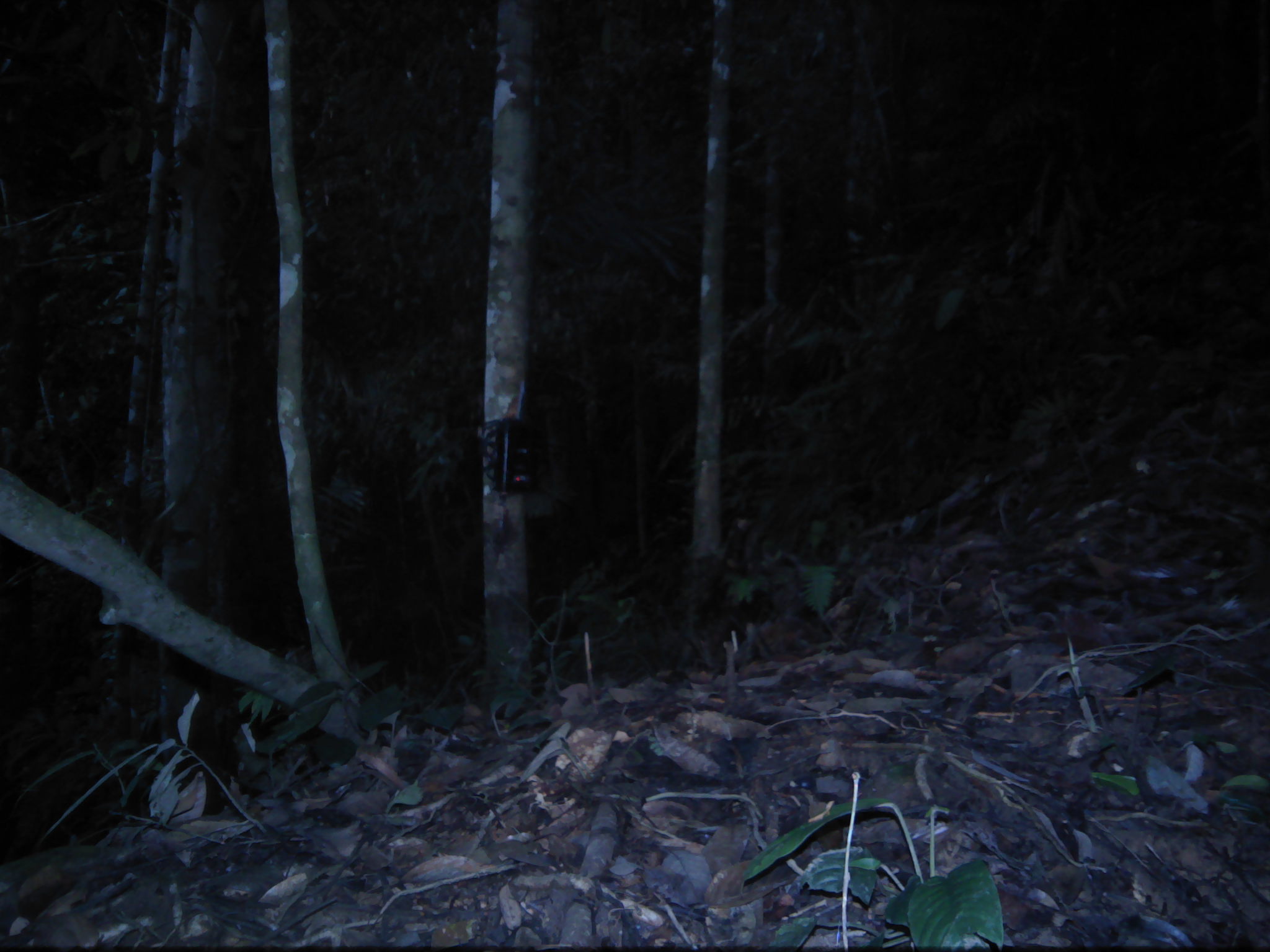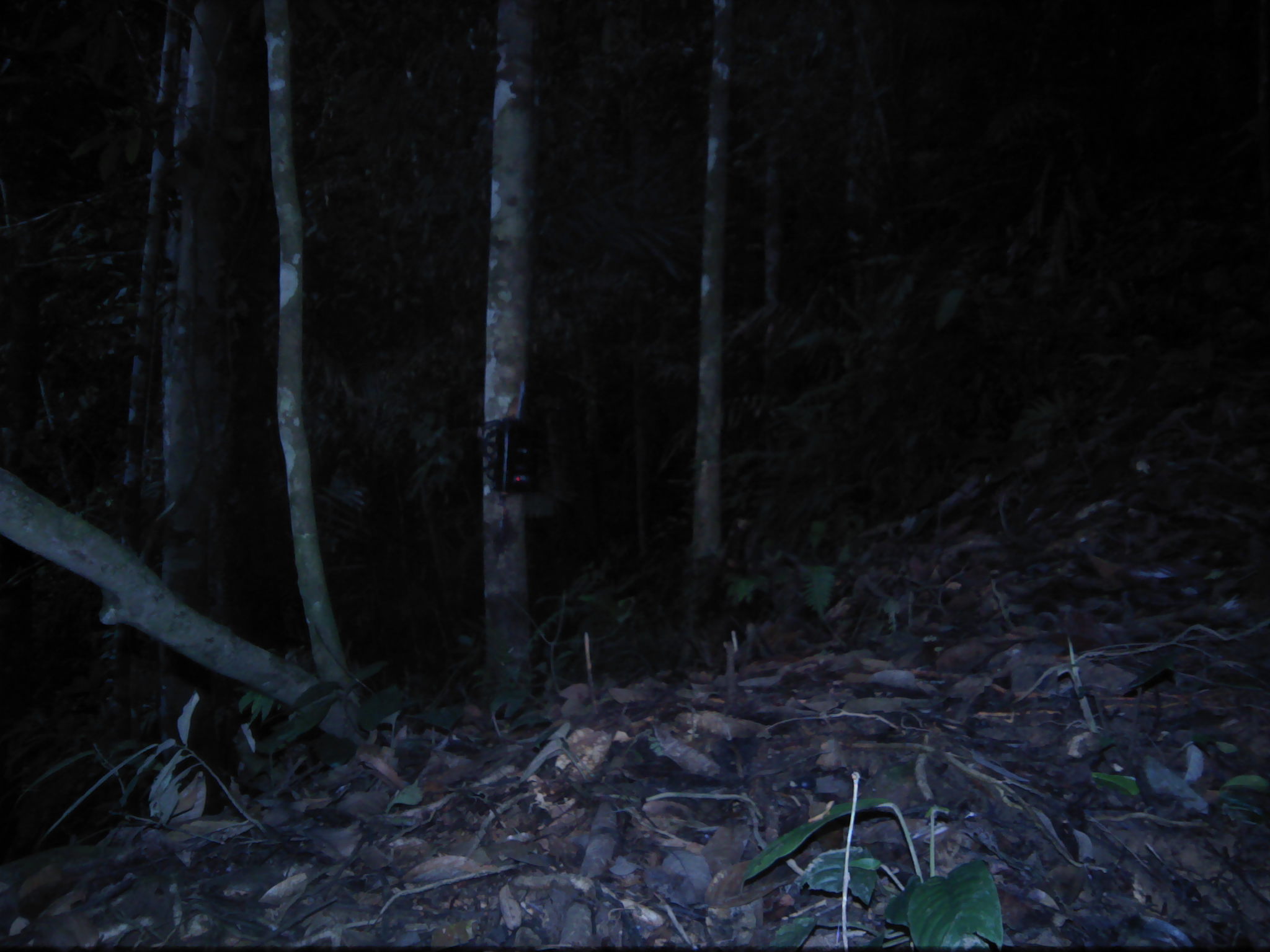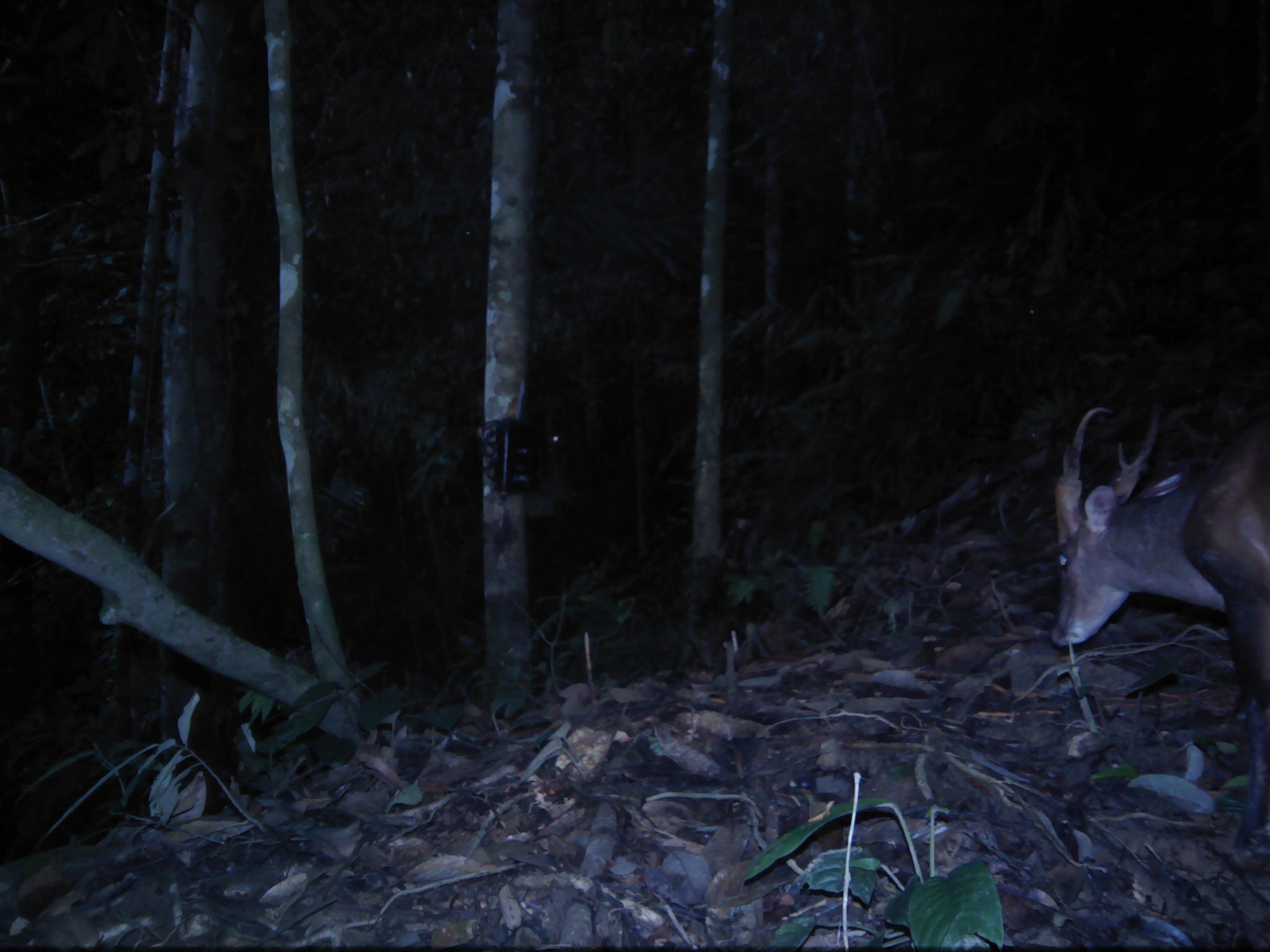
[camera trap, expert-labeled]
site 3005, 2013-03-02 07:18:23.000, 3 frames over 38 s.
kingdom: Animalia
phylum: Chordata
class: Mammalia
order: Artiodactyla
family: Cervidae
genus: Muntiacus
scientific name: Muntiacus muntjak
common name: southern red muntjac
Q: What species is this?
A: Muntiacus muntjak (southern red muntjac).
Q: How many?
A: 1.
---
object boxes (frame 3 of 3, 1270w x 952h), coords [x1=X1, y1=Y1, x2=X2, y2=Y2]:
muntiacus muntjak: [x1=1045, y1=399, x2=1270, y2=856]